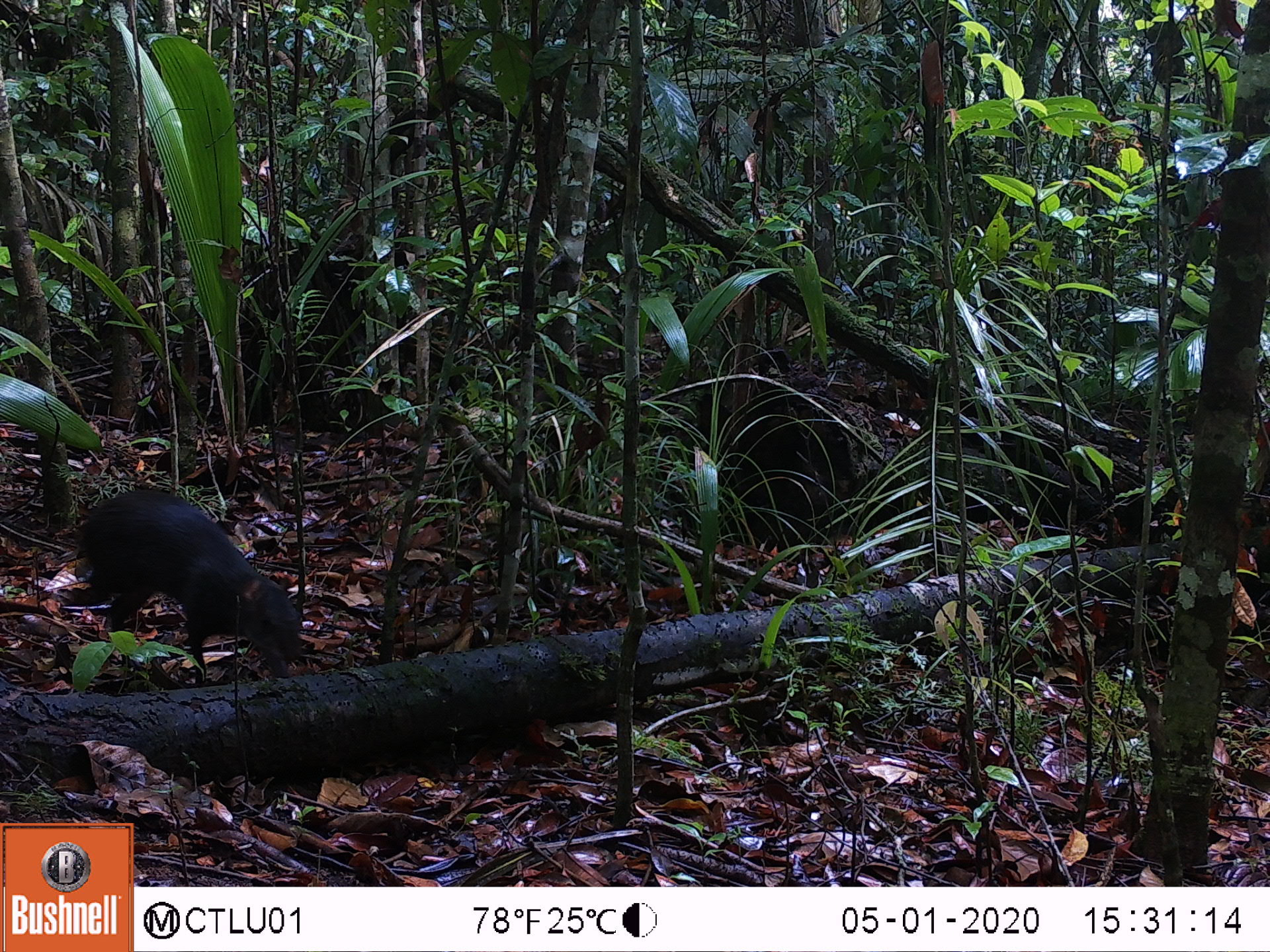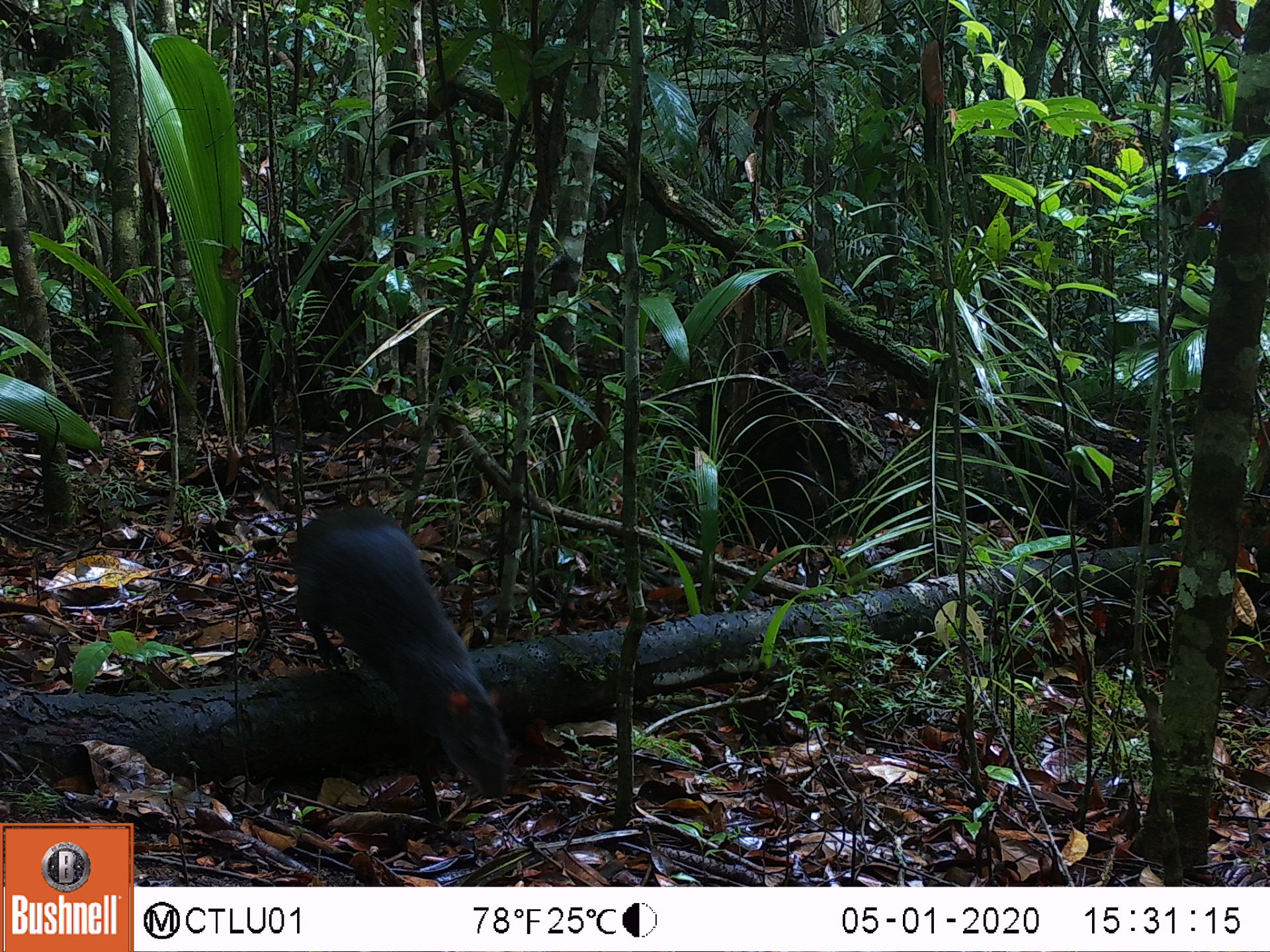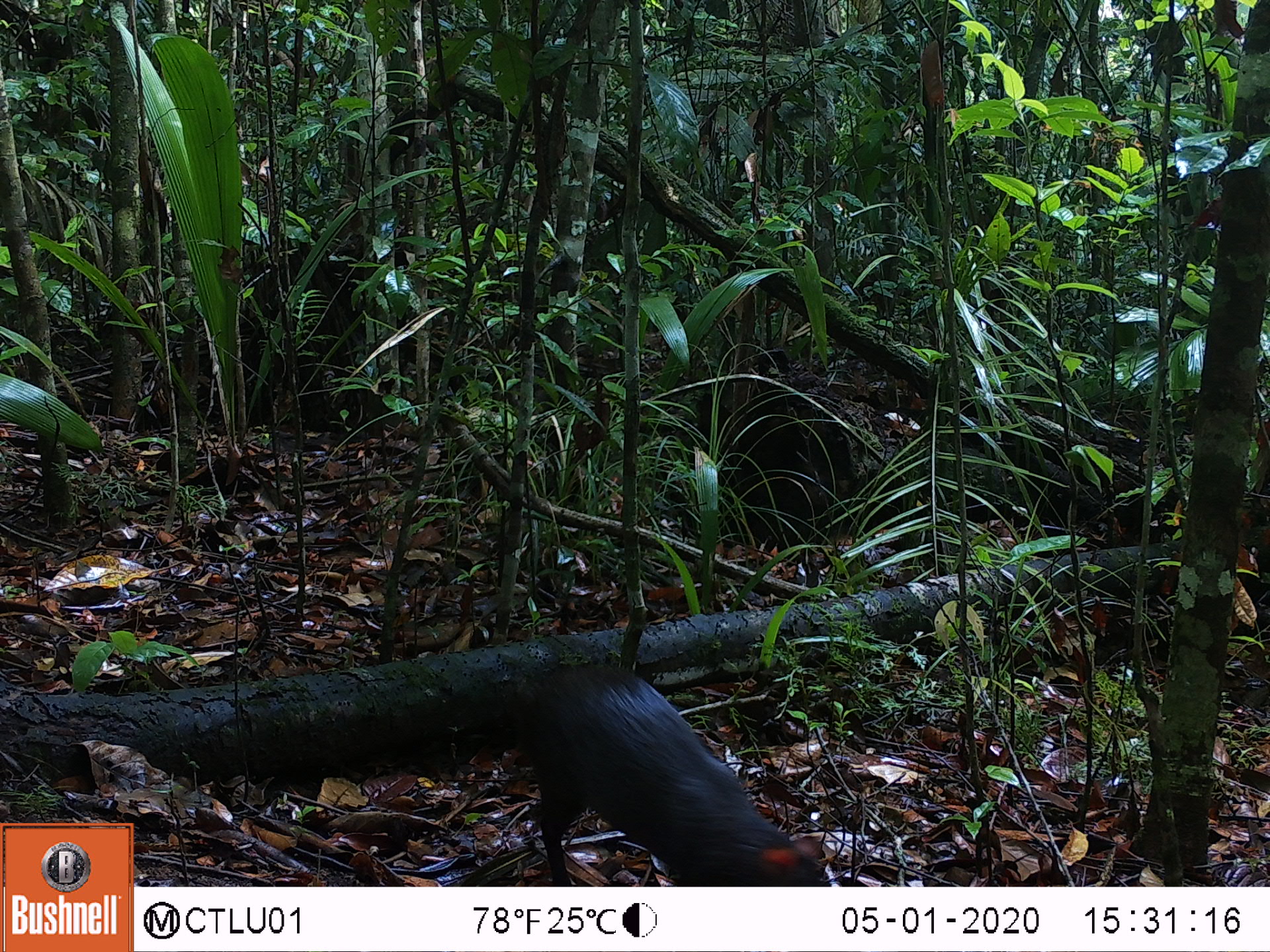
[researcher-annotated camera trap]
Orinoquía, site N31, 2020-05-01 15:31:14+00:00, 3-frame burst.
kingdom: Animalia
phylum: Chordata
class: Mammalia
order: Rodentia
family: Dasyproctidae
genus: Dasyprocta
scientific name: Dasyprocta fuliginosa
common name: black agouti